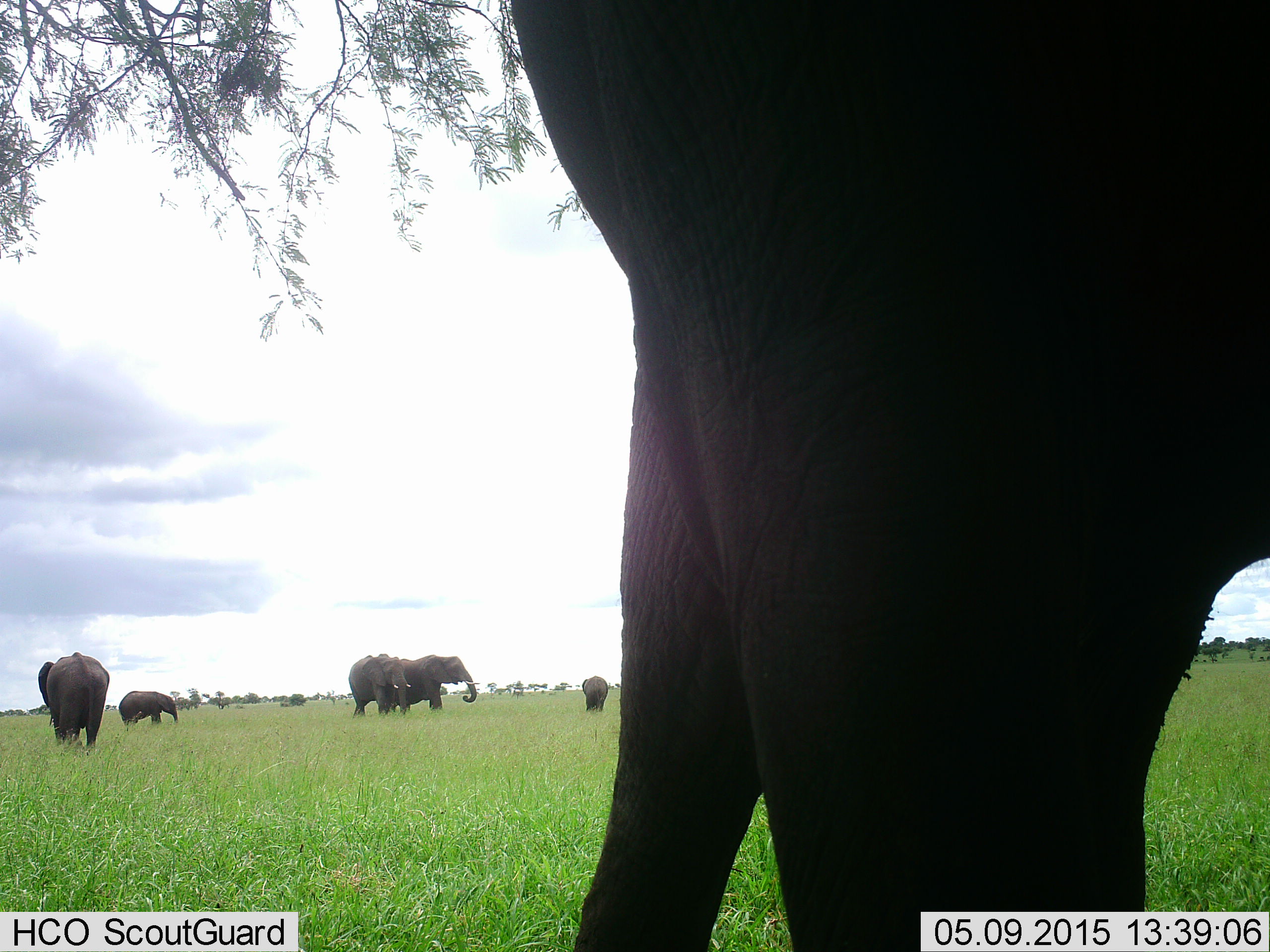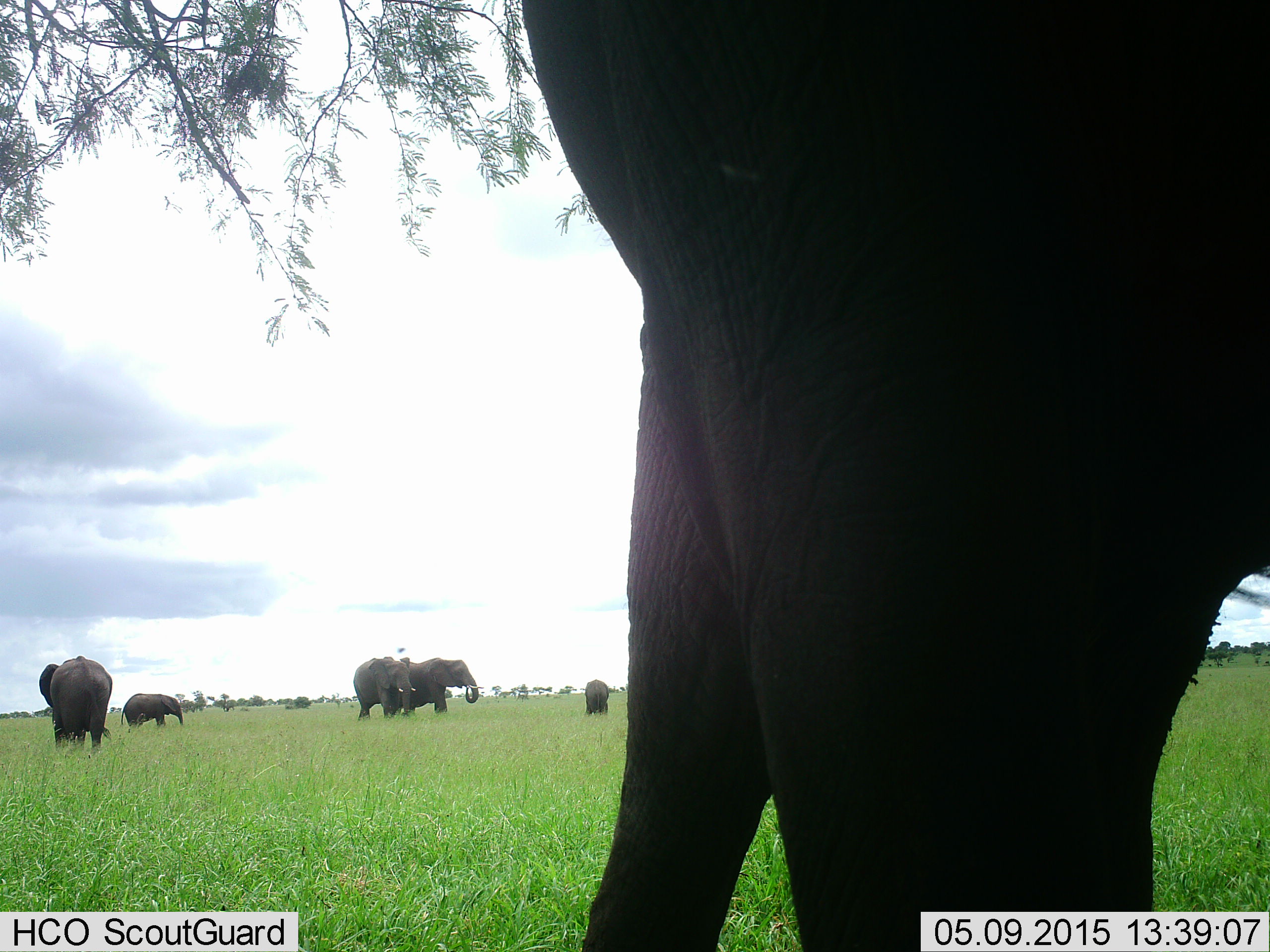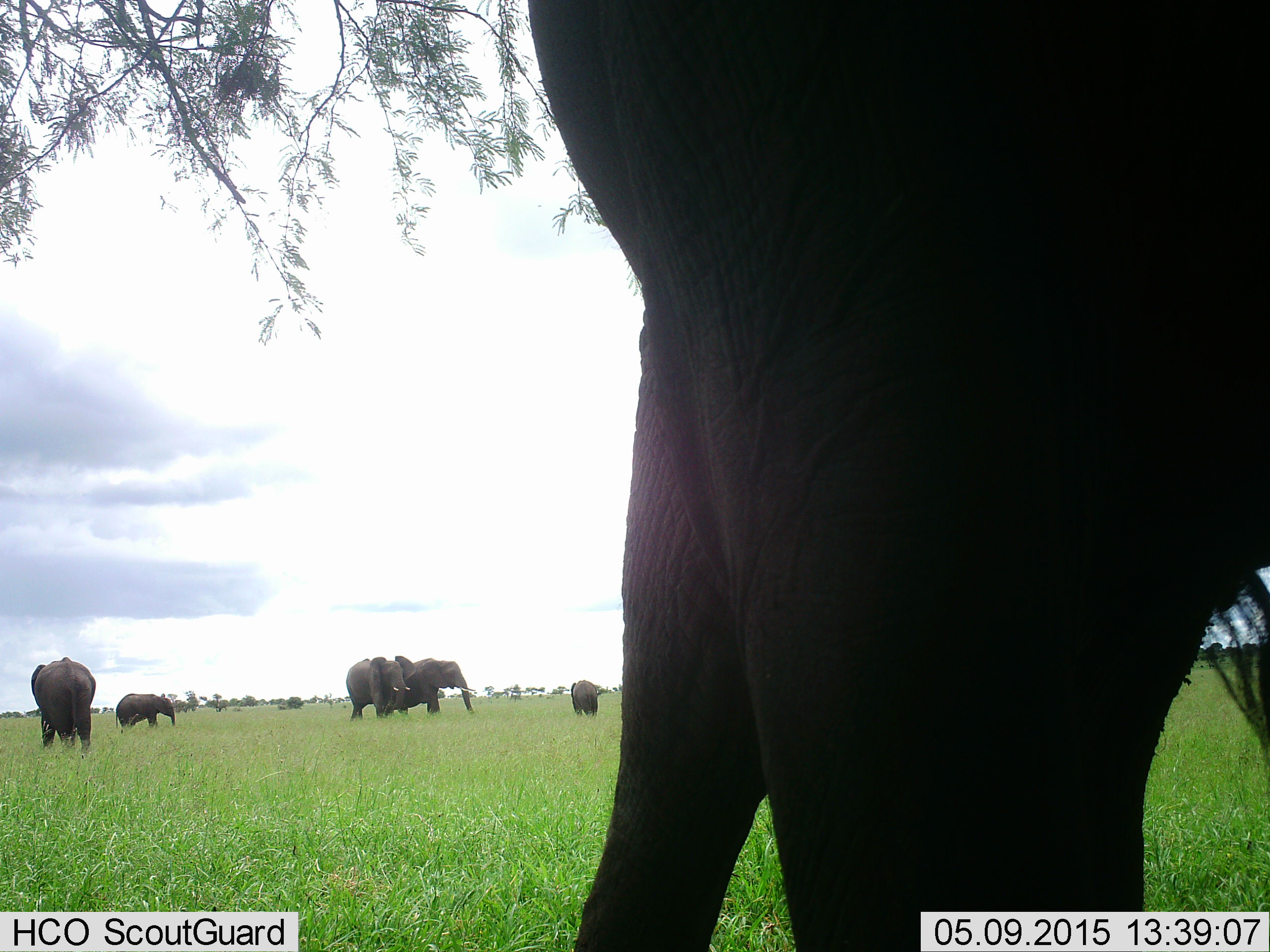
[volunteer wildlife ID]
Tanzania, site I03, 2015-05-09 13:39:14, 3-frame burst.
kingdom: Animalia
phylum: Chordata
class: Mammalia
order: Proboscidea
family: Elephantidae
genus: Loxodonta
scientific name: Loxodonta africana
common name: african bush elephant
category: elephant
Elephant (african bush elephant) (Loxodonta africana), count 6. Behavior (volunteer vote fractions): standing 100%, resting 0%, moving 9%, interacting 0%. Young present (vote fraction): 45%. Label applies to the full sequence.